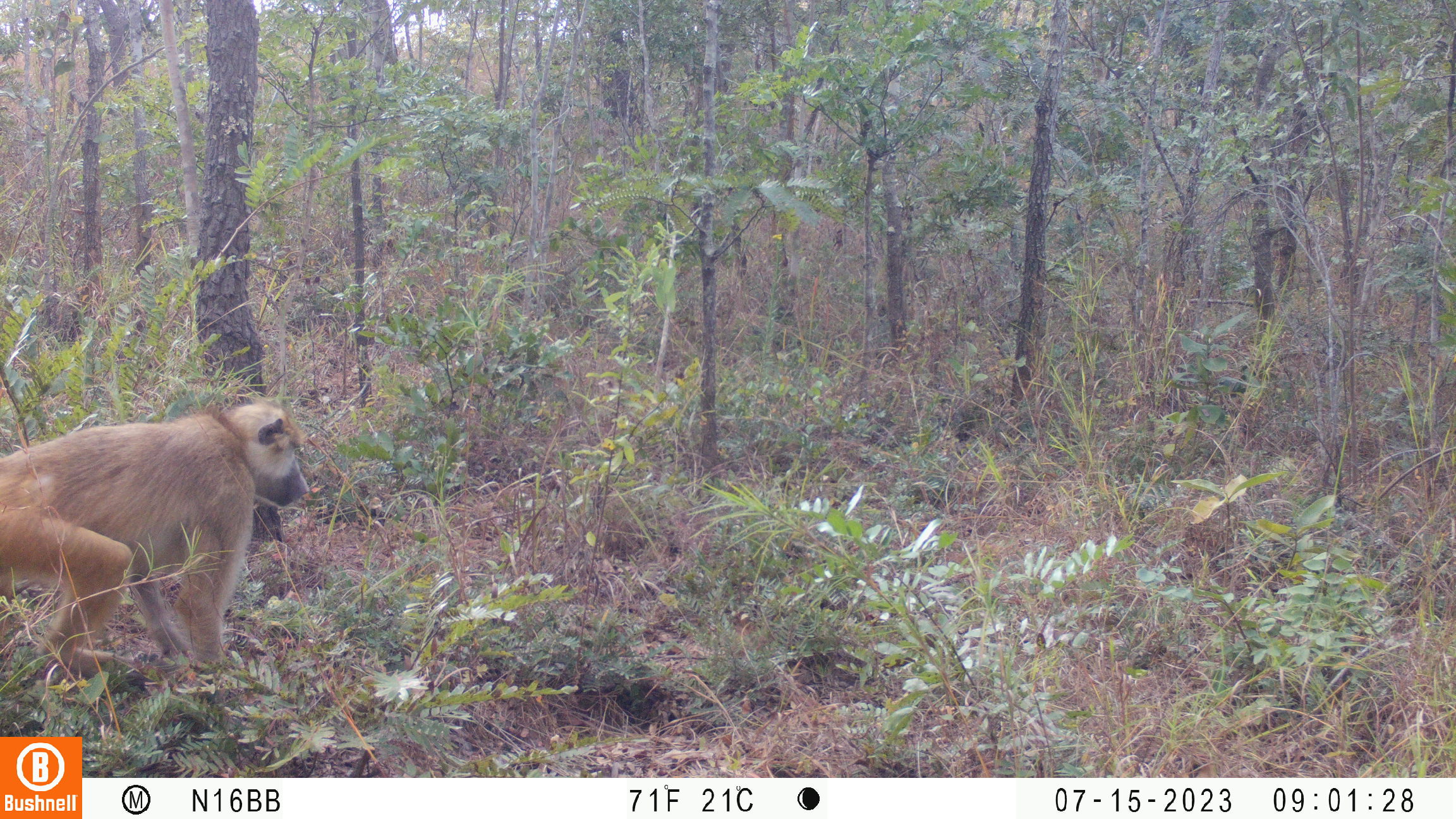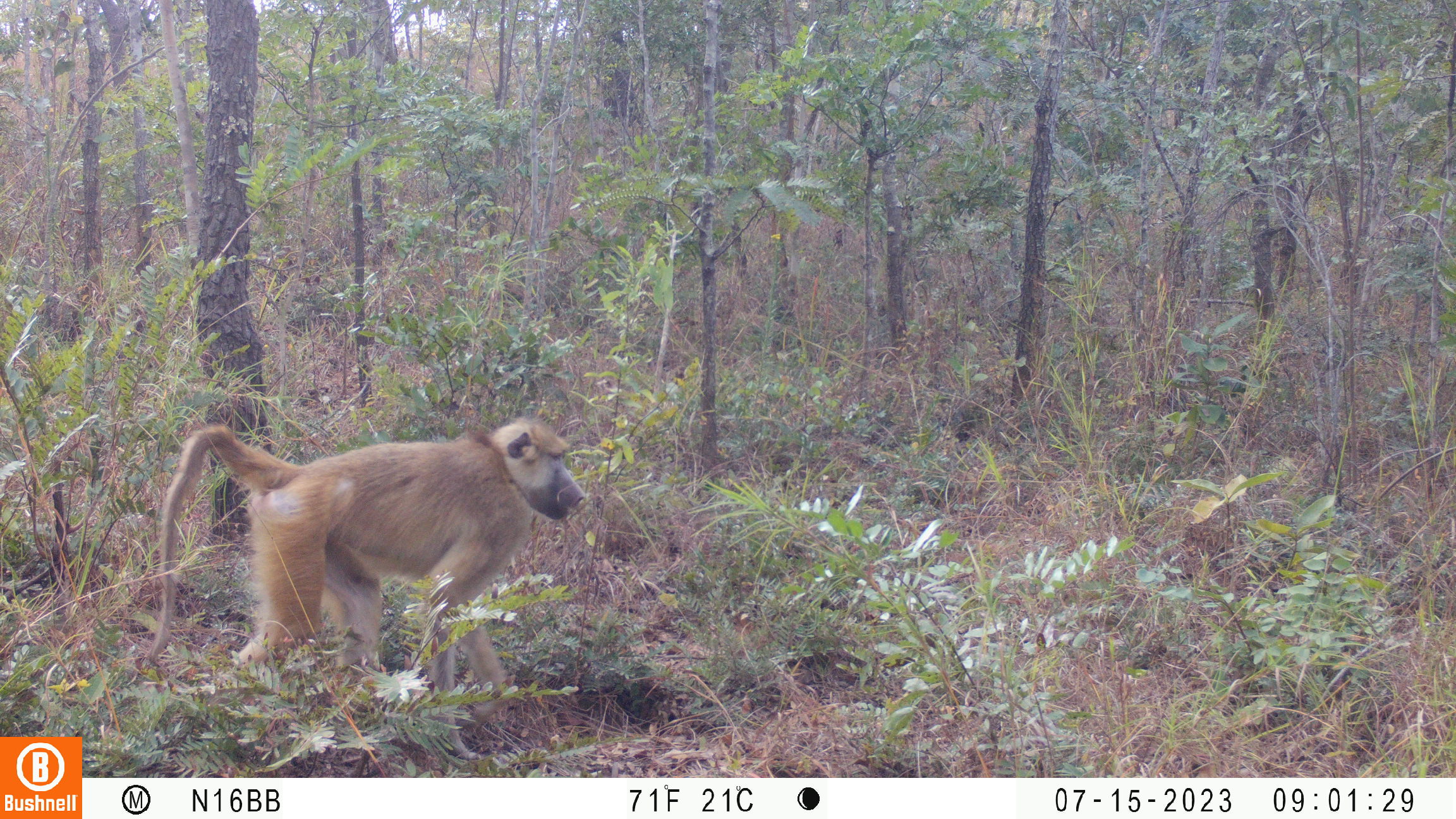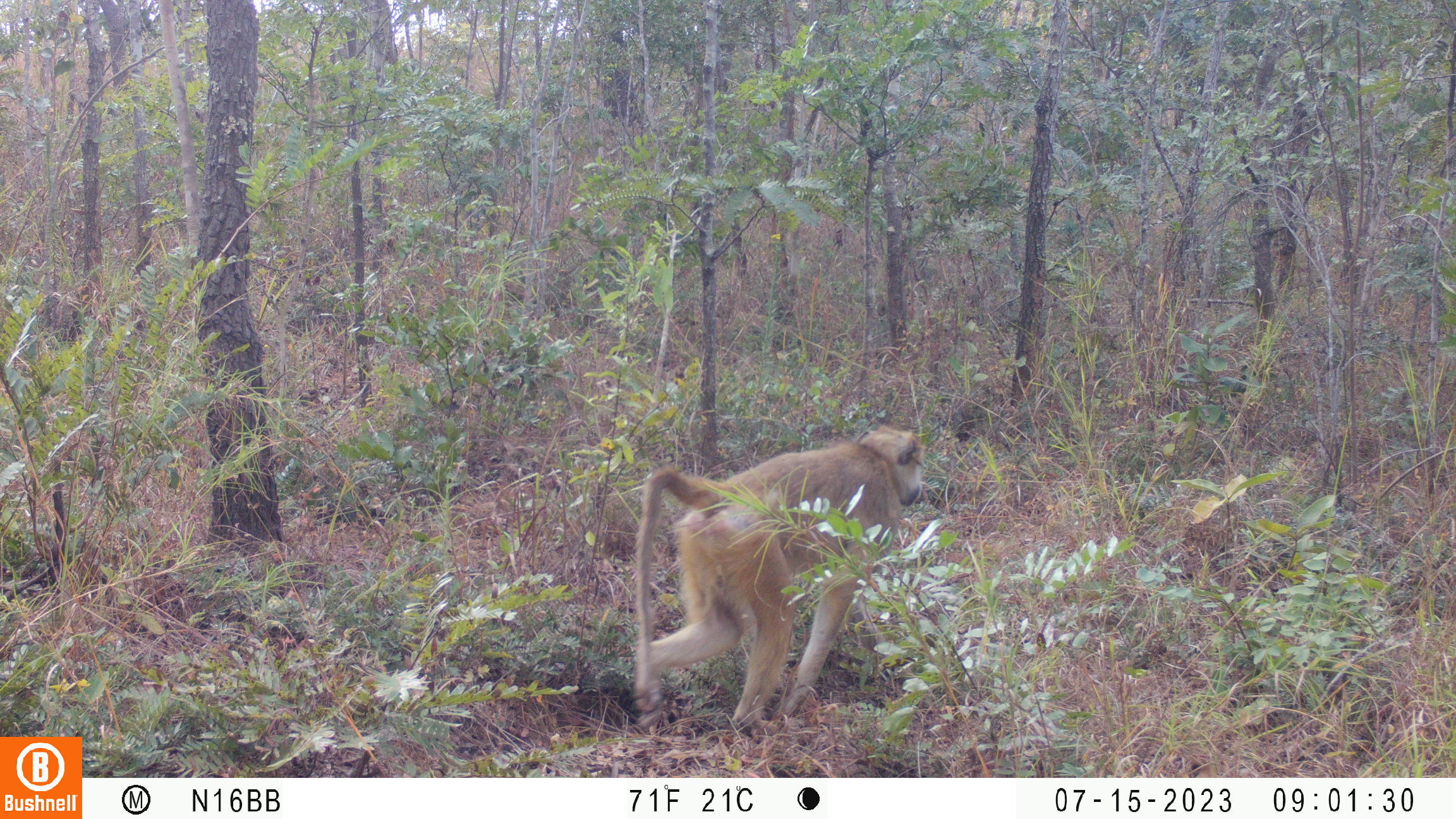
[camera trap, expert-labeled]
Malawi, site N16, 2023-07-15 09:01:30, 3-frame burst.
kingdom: Animalia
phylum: Chordata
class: Mammalia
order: Primates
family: Cercopithecidae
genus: Papio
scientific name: Papio cynocephalus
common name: yellow baboon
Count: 1.